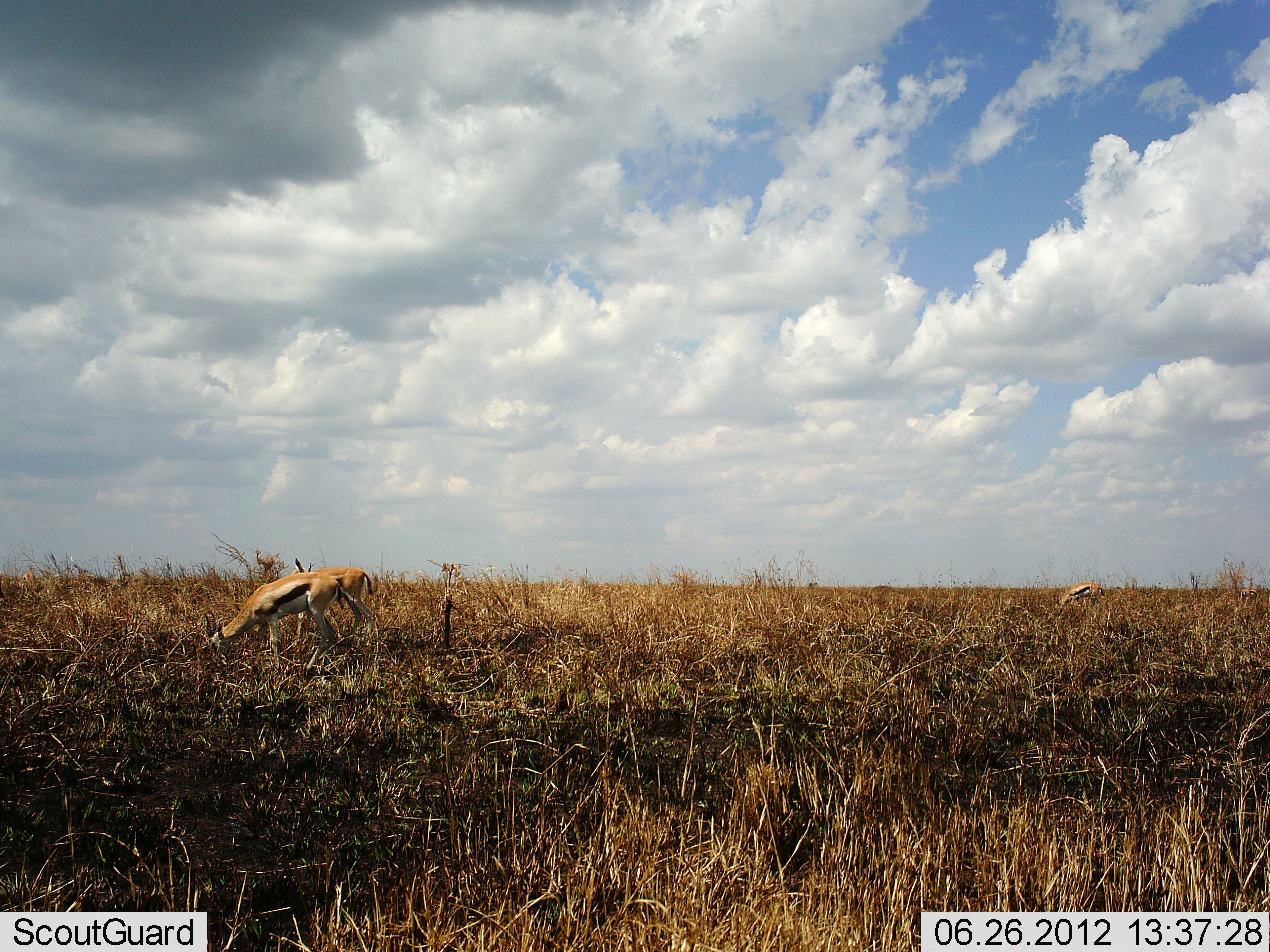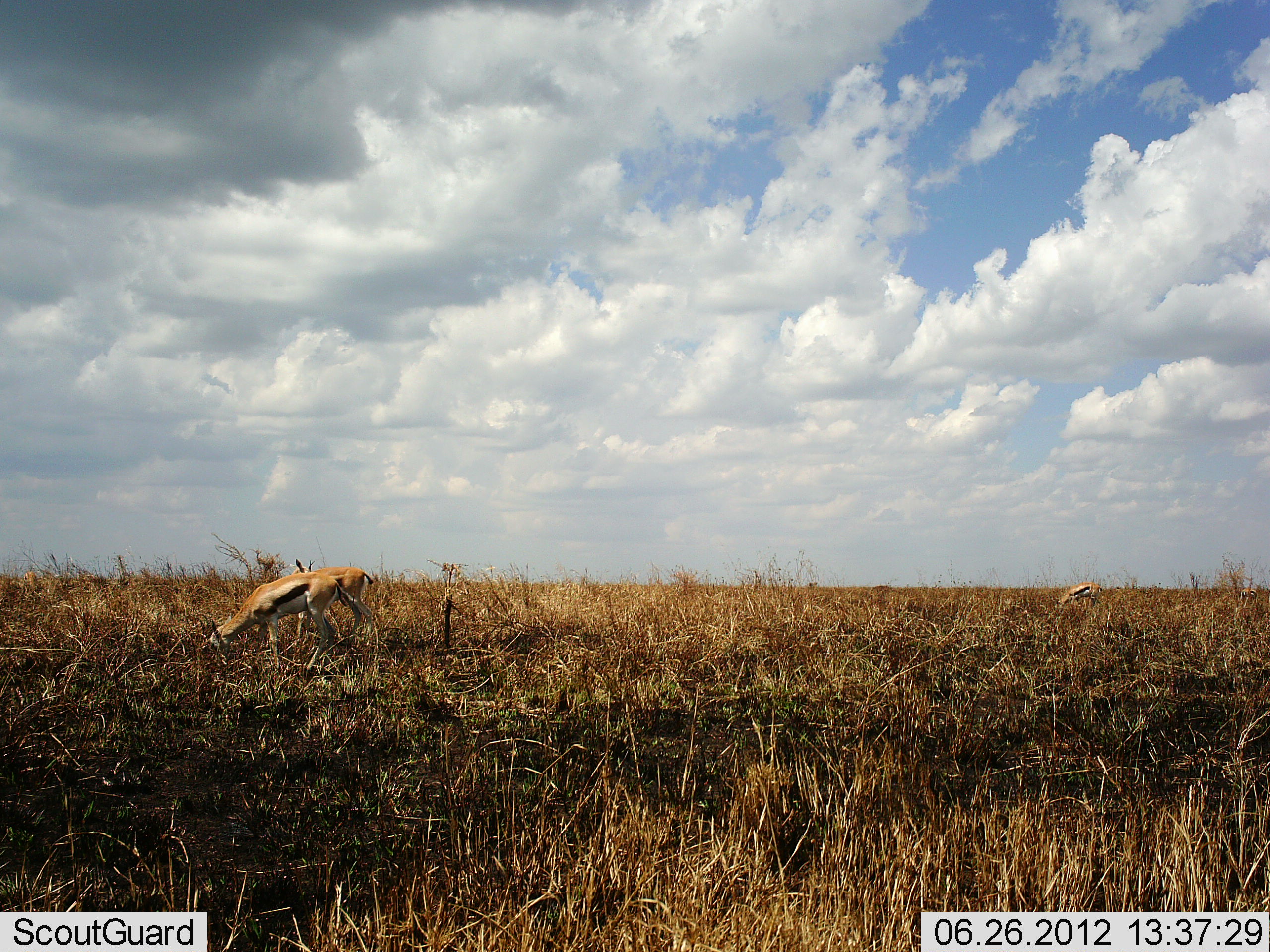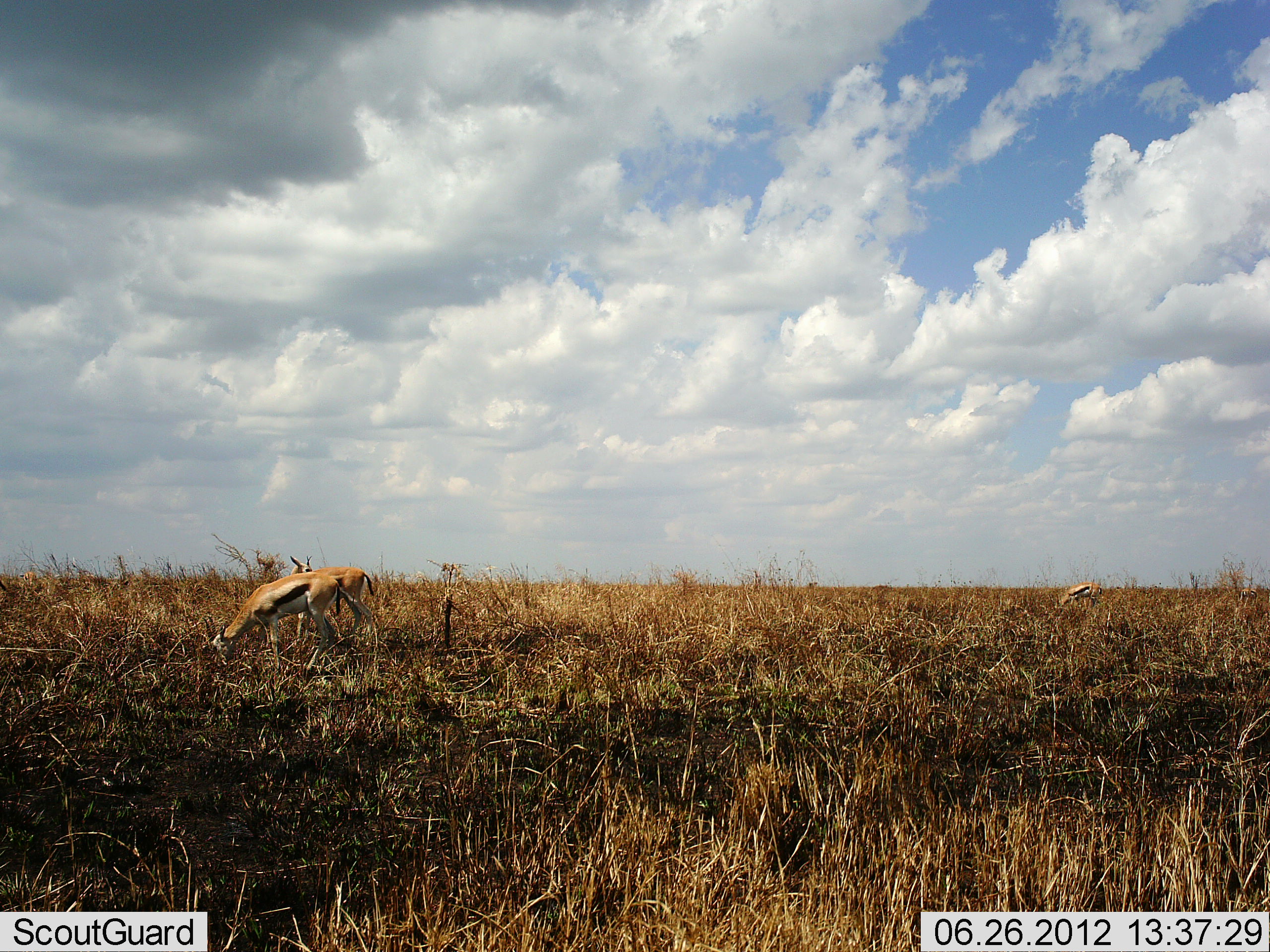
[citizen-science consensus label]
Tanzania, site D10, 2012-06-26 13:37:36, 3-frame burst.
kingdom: Animalia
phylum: Chordata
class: Mammalia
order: Artiodactyla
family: Bovidae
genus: Eudorcas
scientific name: Eudorcas thomsonii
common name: thomson's gazelle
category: gazellethomsons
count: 3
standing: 20%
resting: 0%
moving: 0%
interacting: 0%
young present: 0%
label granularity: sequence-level